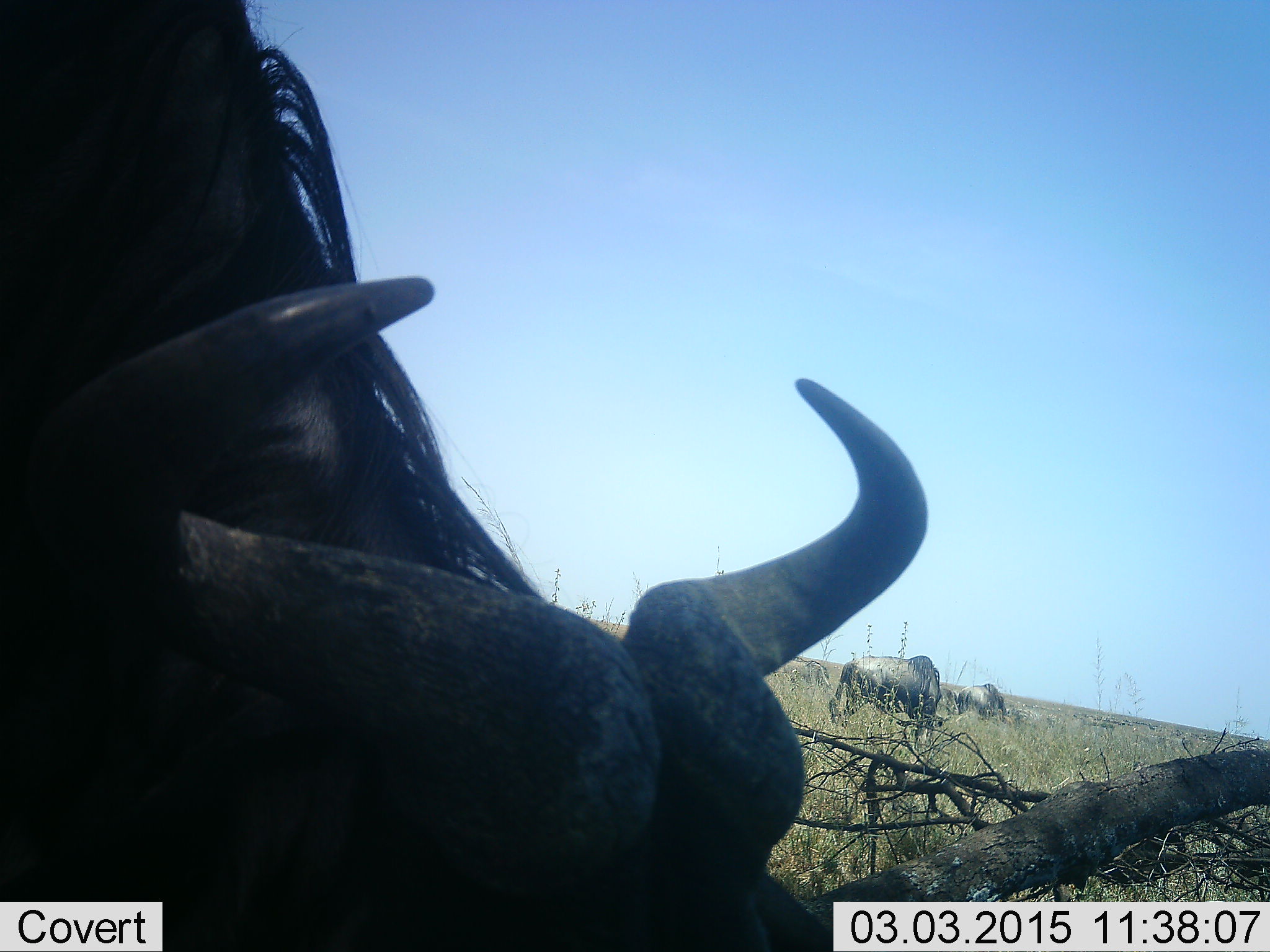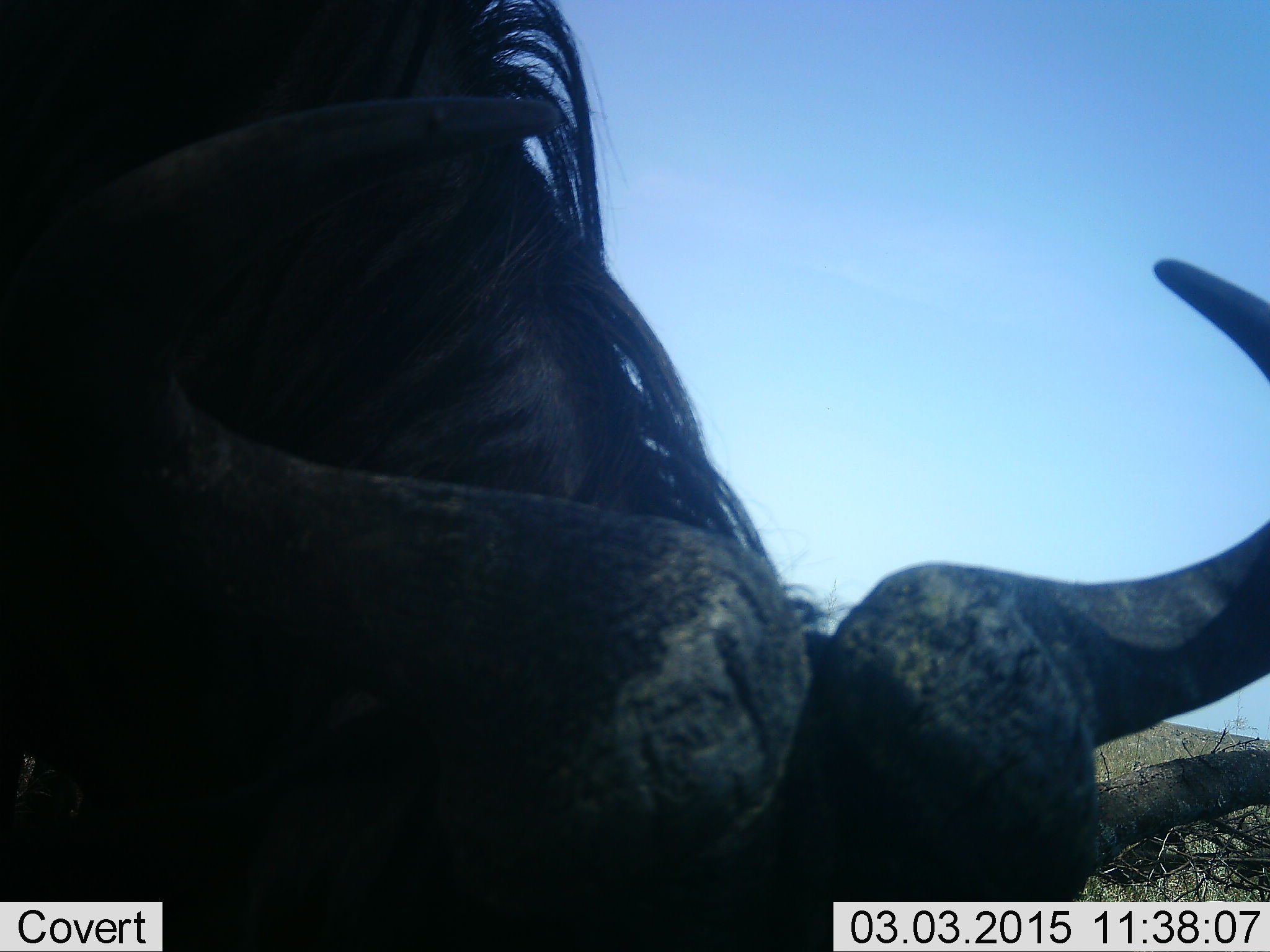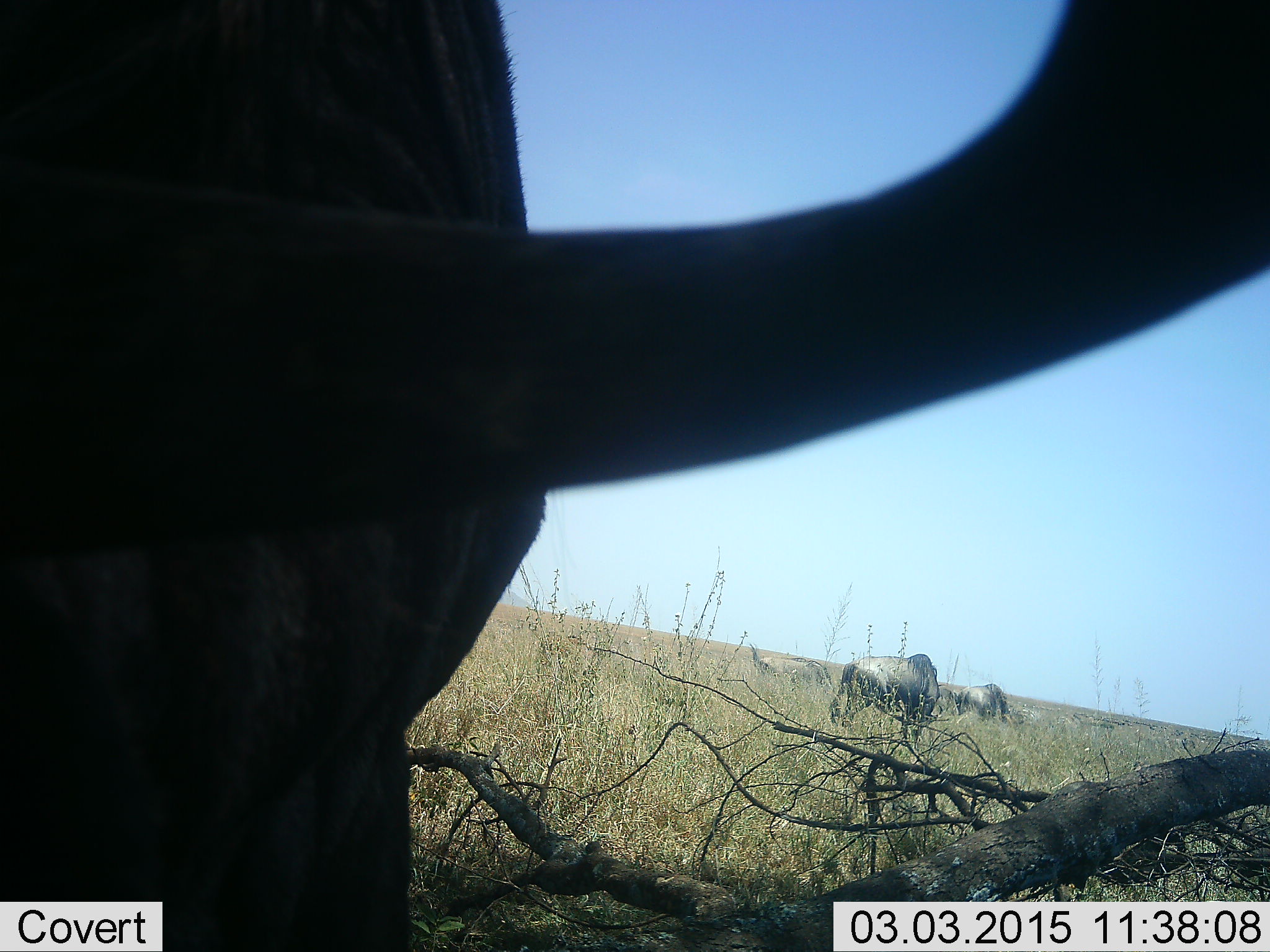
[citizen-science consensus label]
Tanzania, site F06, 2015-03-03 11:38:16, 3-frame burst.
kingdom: Animalia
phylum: Chordata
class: Mammalia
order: Artiodactyla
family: Bovidae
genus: Connochaetes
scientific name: Connochaetes taurinus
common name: blue wildebeest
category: wildebeest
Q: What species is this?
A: Wildebeest (blue wildebeest) (Connochaetes taurinus).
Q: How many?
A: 3.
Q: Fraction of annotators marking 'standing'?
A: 50%.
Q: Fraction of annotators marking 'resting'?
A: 10%.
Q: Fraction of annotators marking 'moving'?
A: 10%.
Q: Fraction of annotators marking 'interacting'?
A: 0%.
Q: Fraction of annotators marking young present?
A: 0%.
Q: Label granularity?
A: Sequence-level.